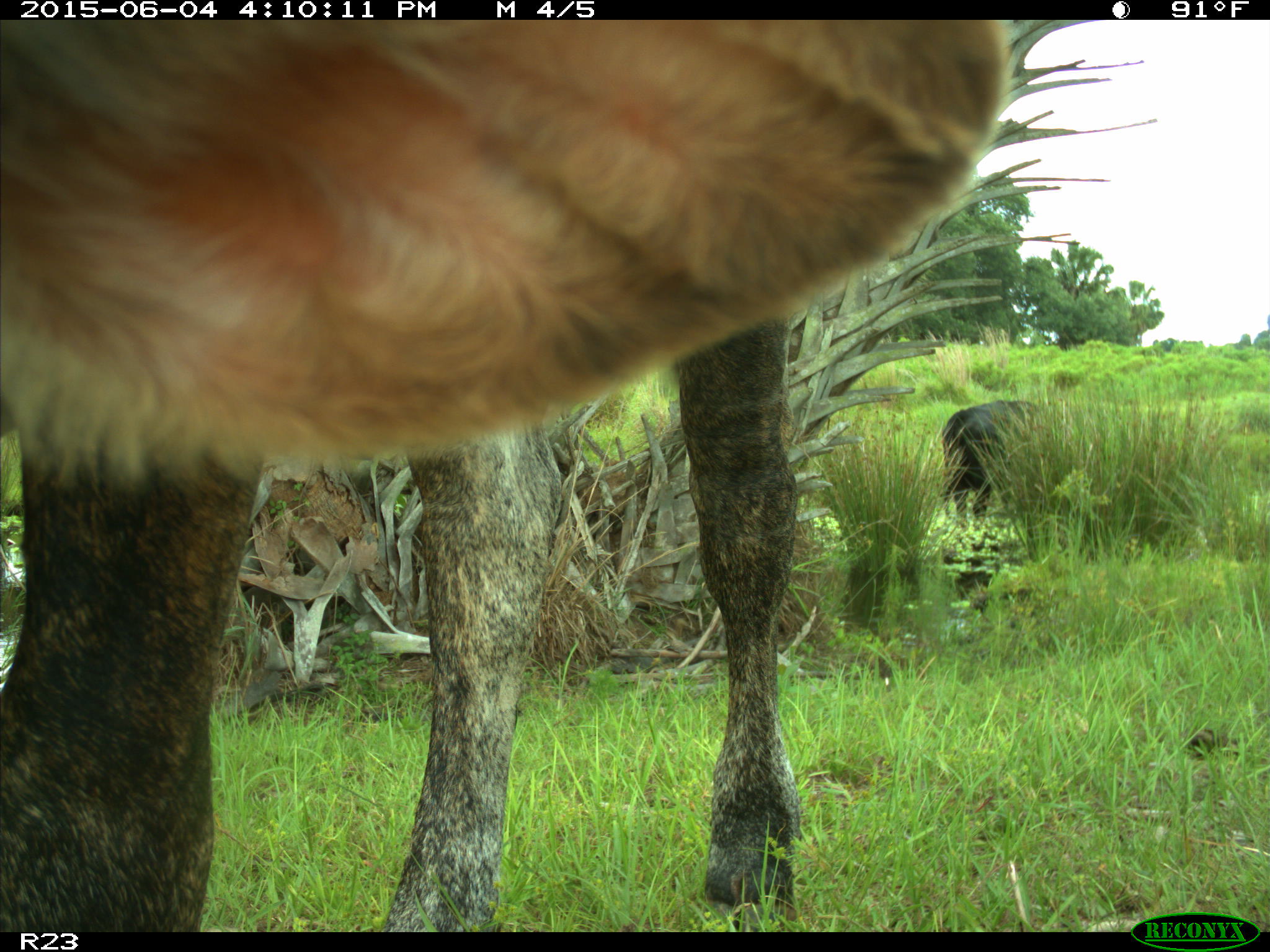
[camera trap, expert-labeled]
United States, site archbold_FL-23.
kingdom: Animalia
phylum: Chordata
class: Mammalia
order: Artiodactyla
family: Bovidae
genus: Bos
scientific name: Bos taurus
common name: domestic cow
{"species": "Bos taurus (domestic cow)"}